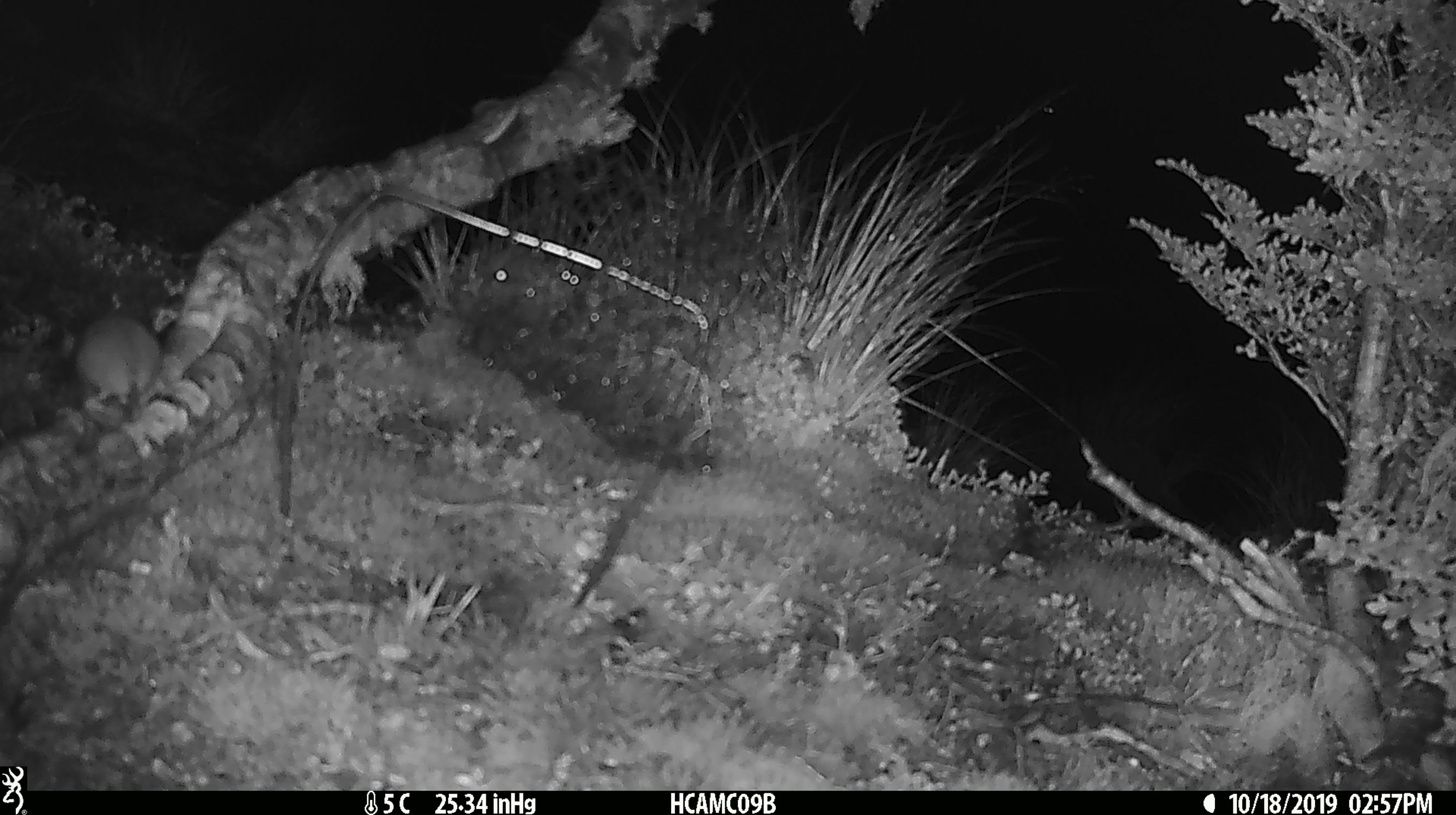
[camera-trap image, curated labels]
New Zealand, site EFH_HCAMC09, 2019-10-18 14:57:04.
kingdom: Animalia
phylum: Chordata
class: Mammalia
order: Rodentia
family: Muridae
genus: Mus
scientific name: Mus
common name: mouse